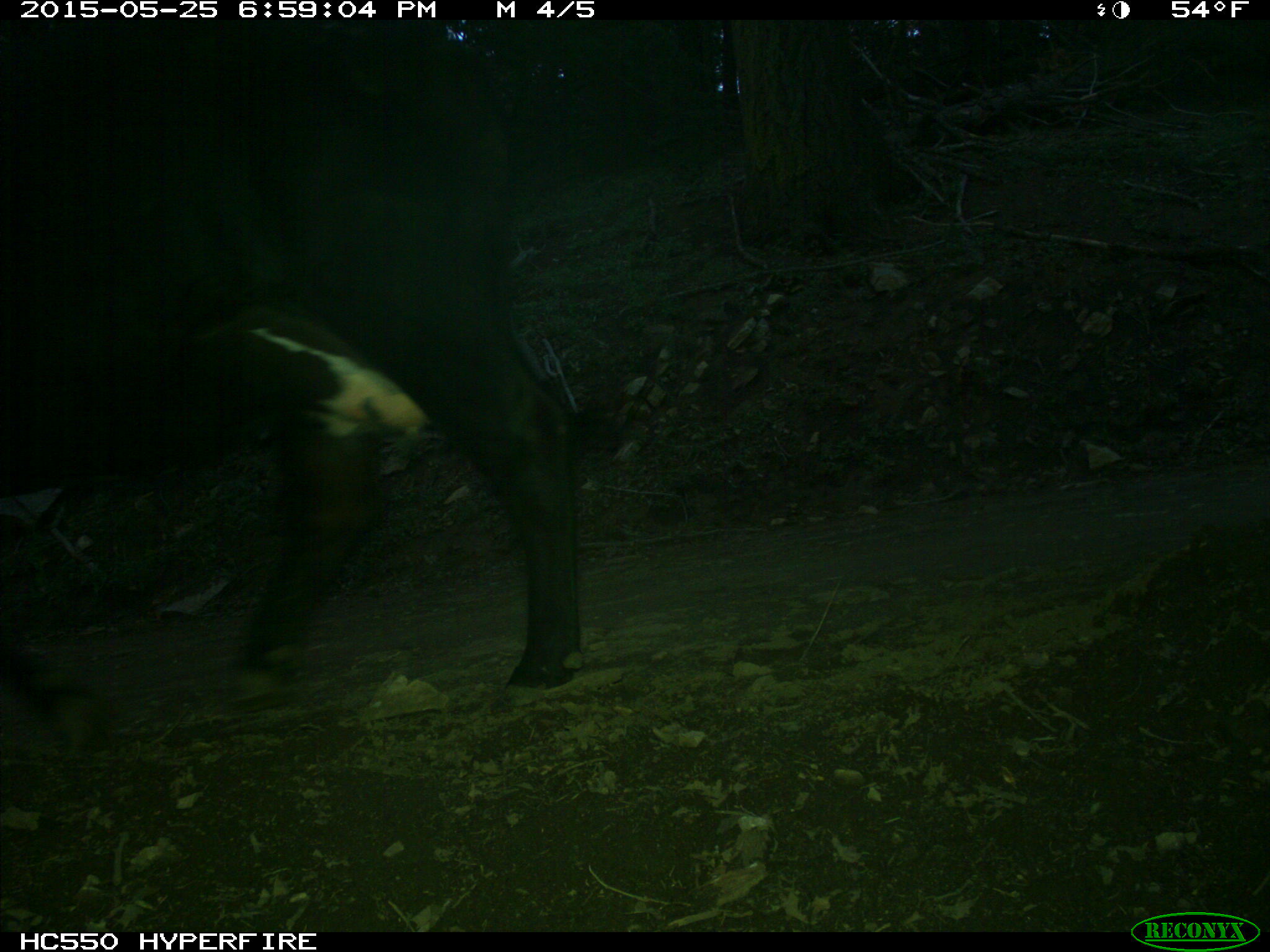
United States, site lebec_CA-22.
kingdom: Animalia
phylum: Chordata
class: Mammalia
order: Artiodactyla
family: Bovidae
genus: Bos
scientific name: Bos taurus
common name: domestic cow